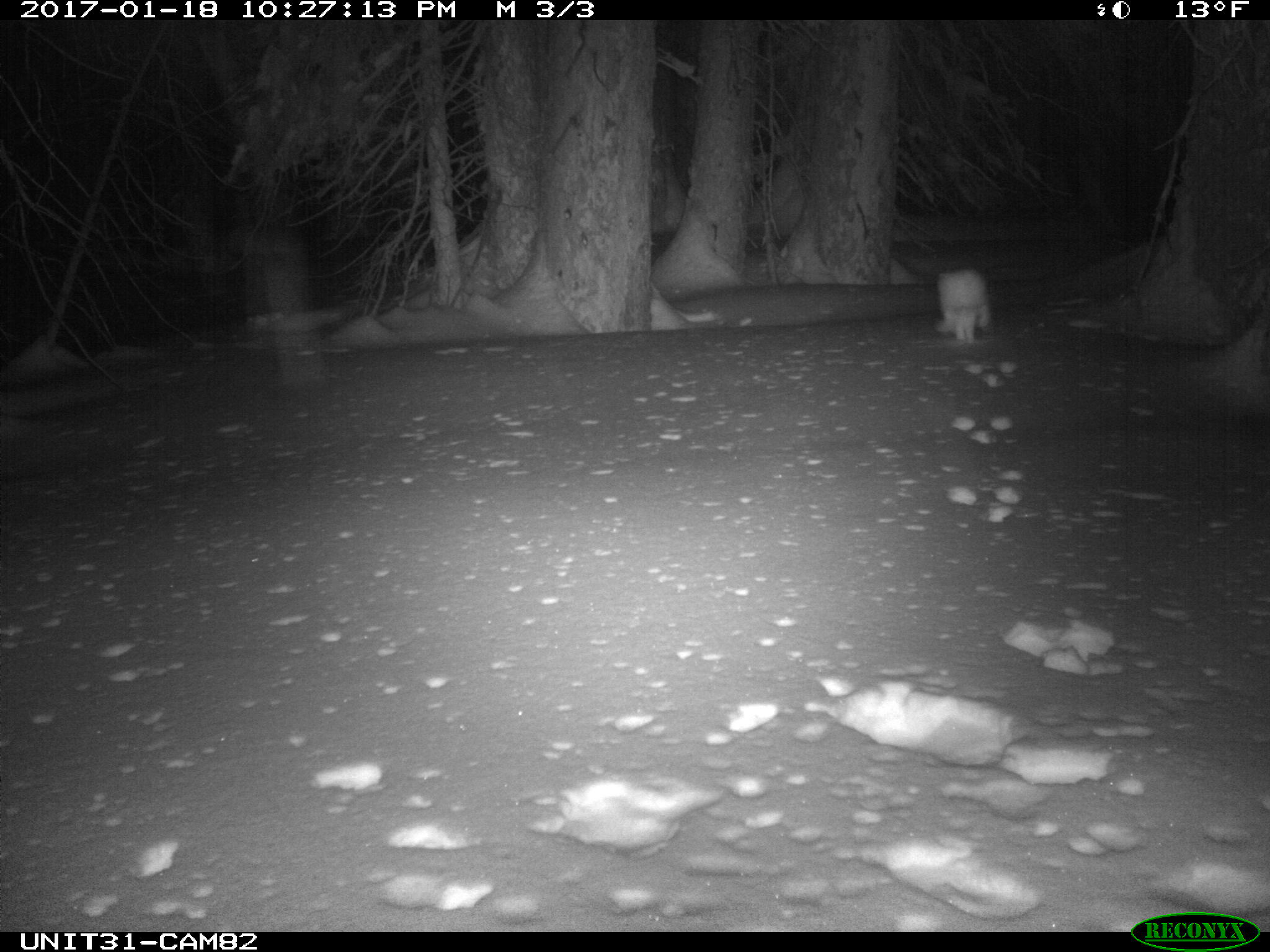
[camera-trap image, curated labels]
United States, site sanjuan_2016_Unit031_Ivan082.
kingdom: Animalia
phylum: Chordata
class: Mammalia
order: Lagomorpha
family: Leporidae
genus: Lepus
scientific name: Lepus americanus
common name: snowshoe hare